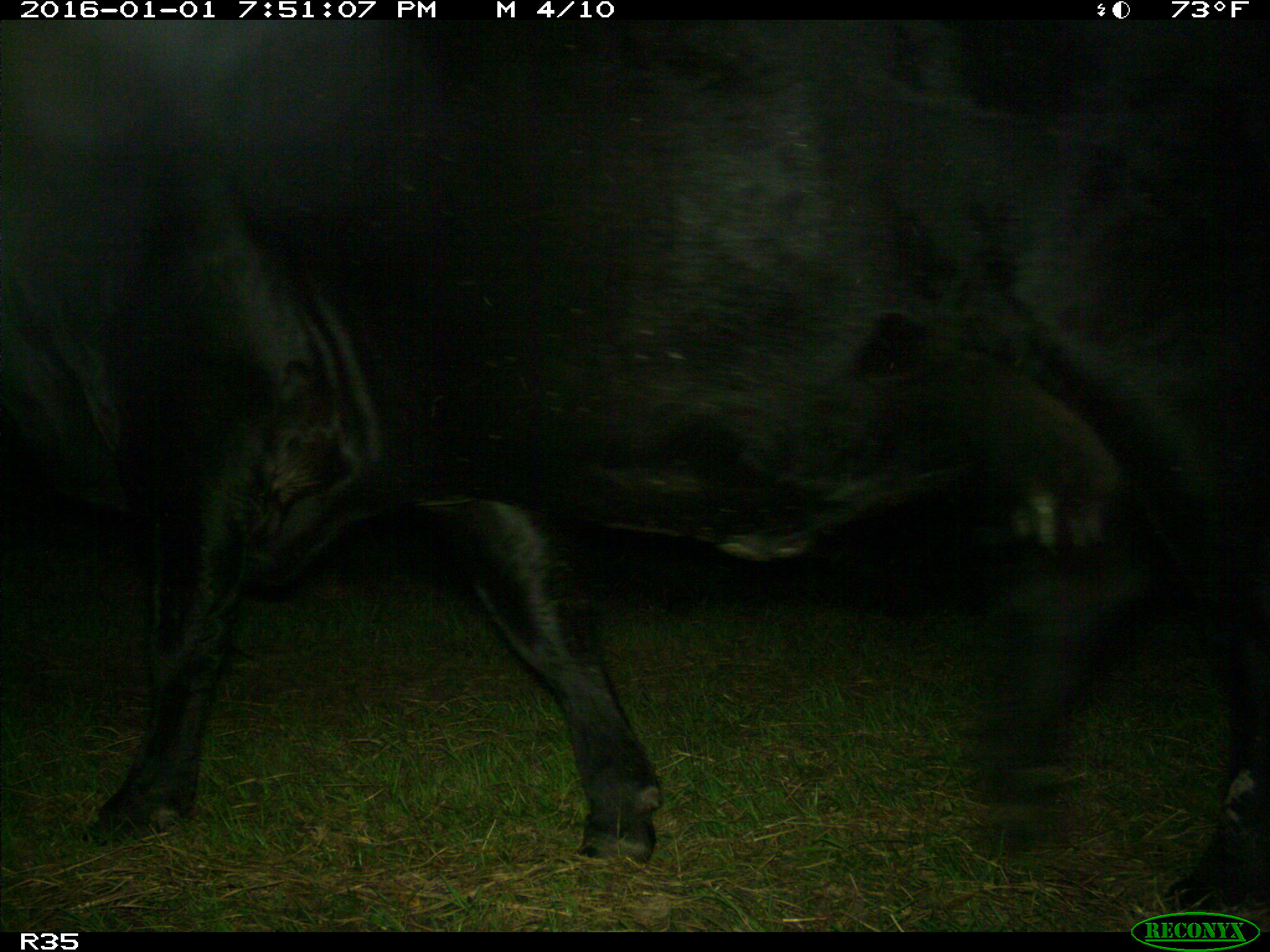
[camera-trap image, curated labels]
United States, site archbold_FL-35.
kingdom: Animalia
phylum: Chordata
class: Mammalia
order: Artiodactyla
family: Bovidae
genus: Bos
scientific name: Bos taurus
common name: domestic cow